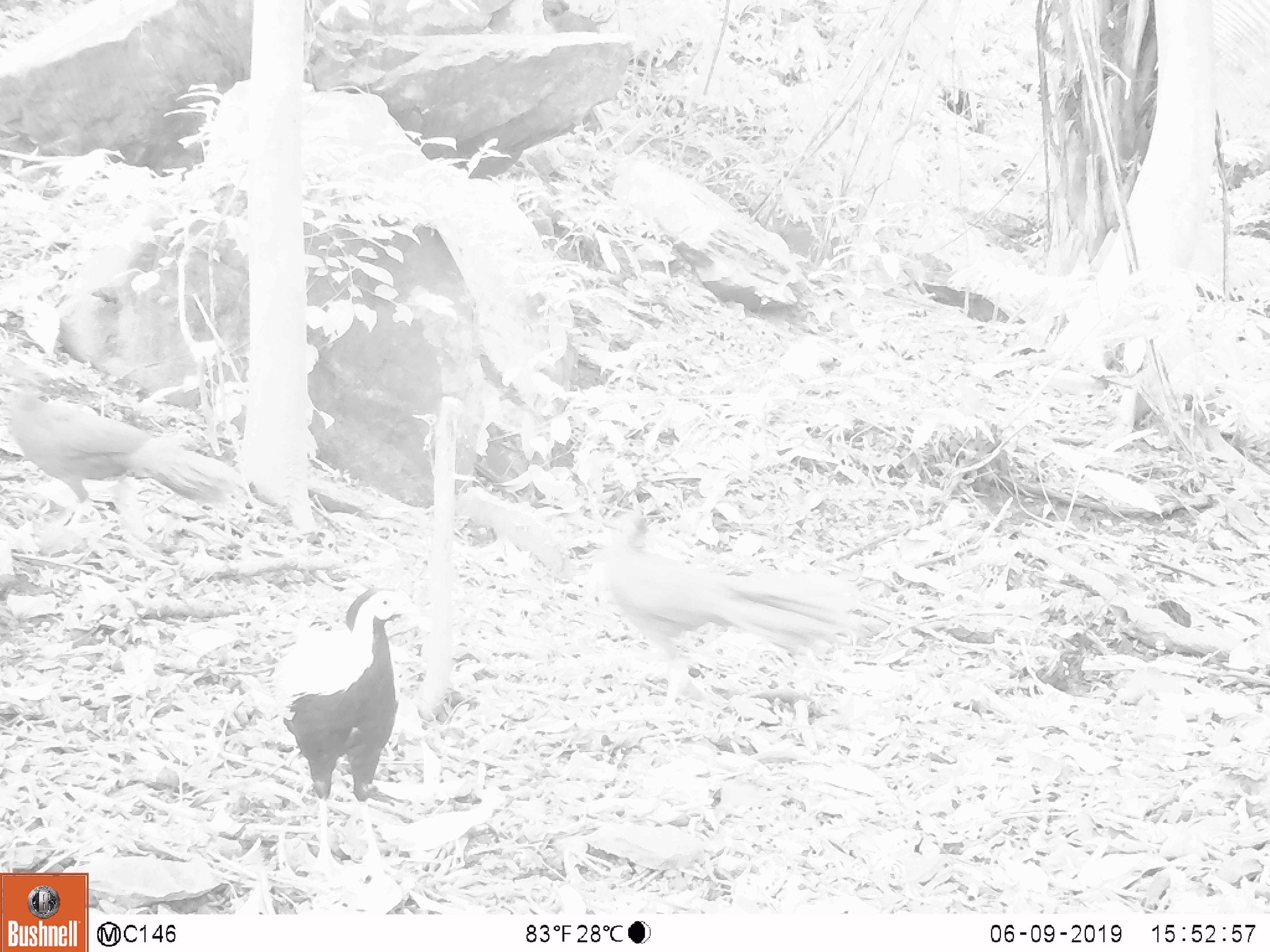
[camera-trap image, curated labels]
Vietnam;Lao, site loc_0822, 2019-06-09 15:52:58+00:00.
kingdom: Animalia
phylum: Chordata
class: Aves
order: Galliformes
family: Phasianidae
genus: Lophura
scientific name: Lophura nycthemera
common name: silver pheasant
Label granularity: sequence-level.